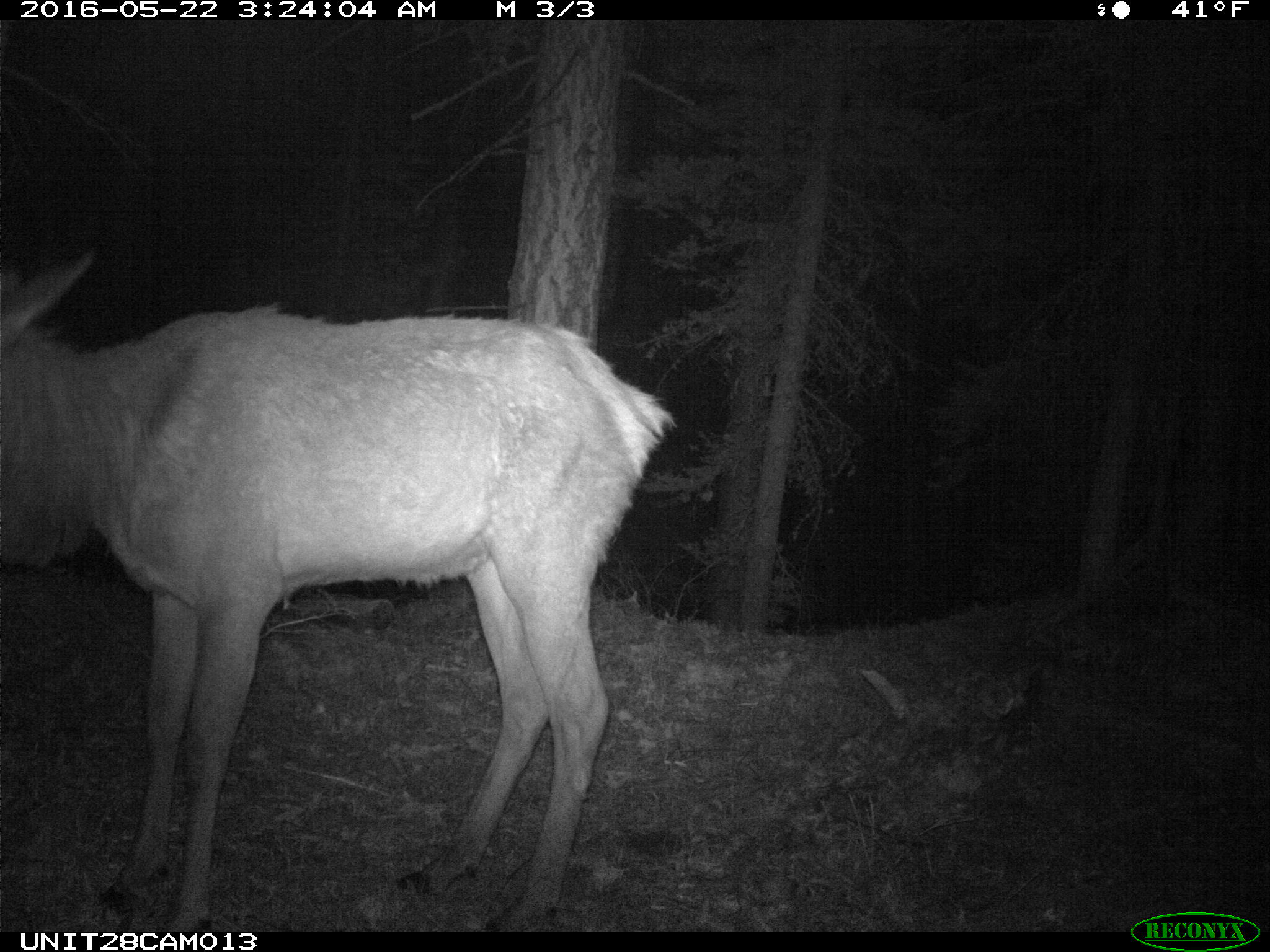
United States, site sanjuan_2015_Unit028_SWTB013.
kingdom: Animalia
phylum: Chordata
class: Mammalia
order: Artiodactyla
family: Cervidae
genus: Cervus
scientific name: Cervus elaphus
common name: red deer